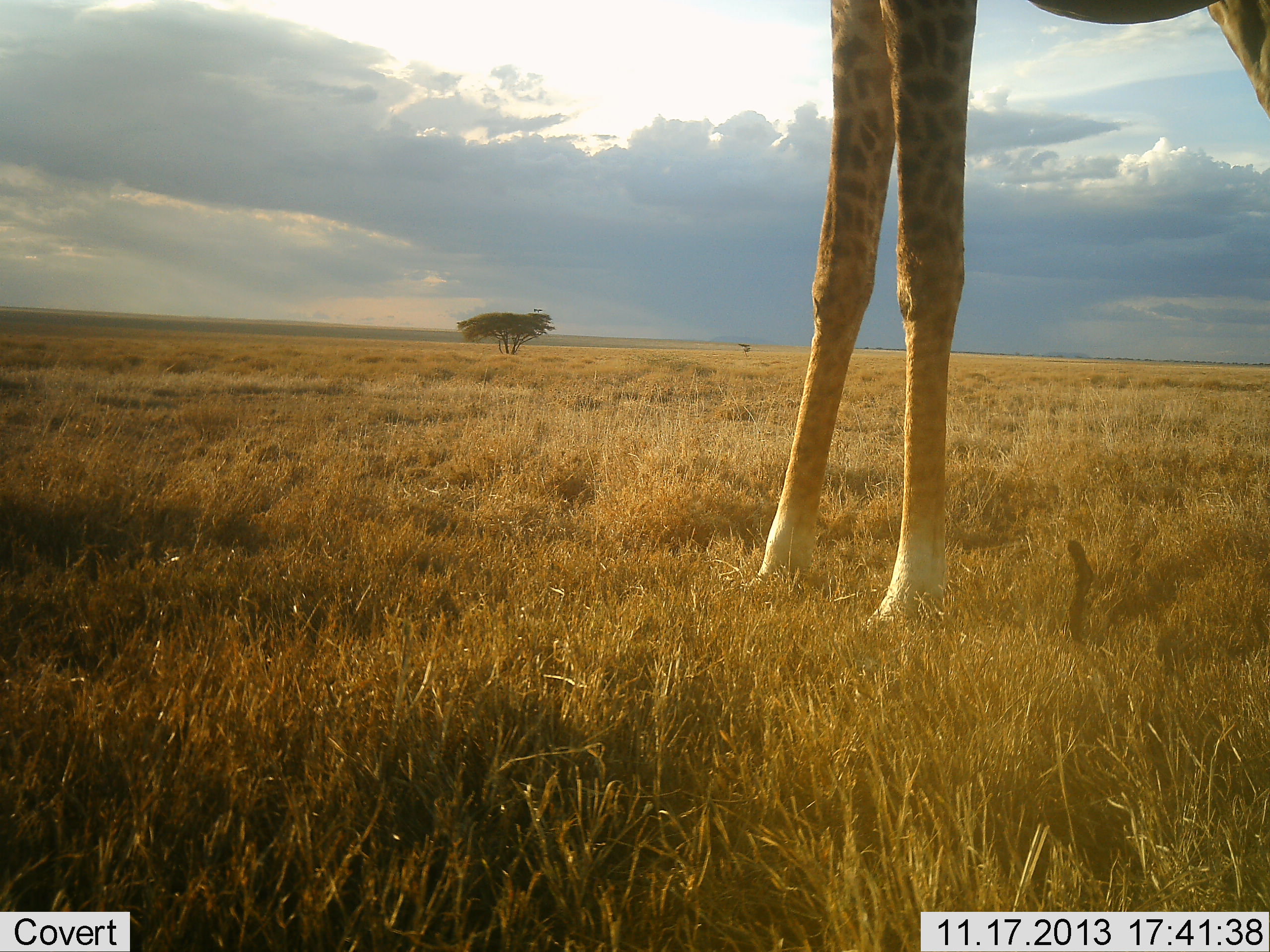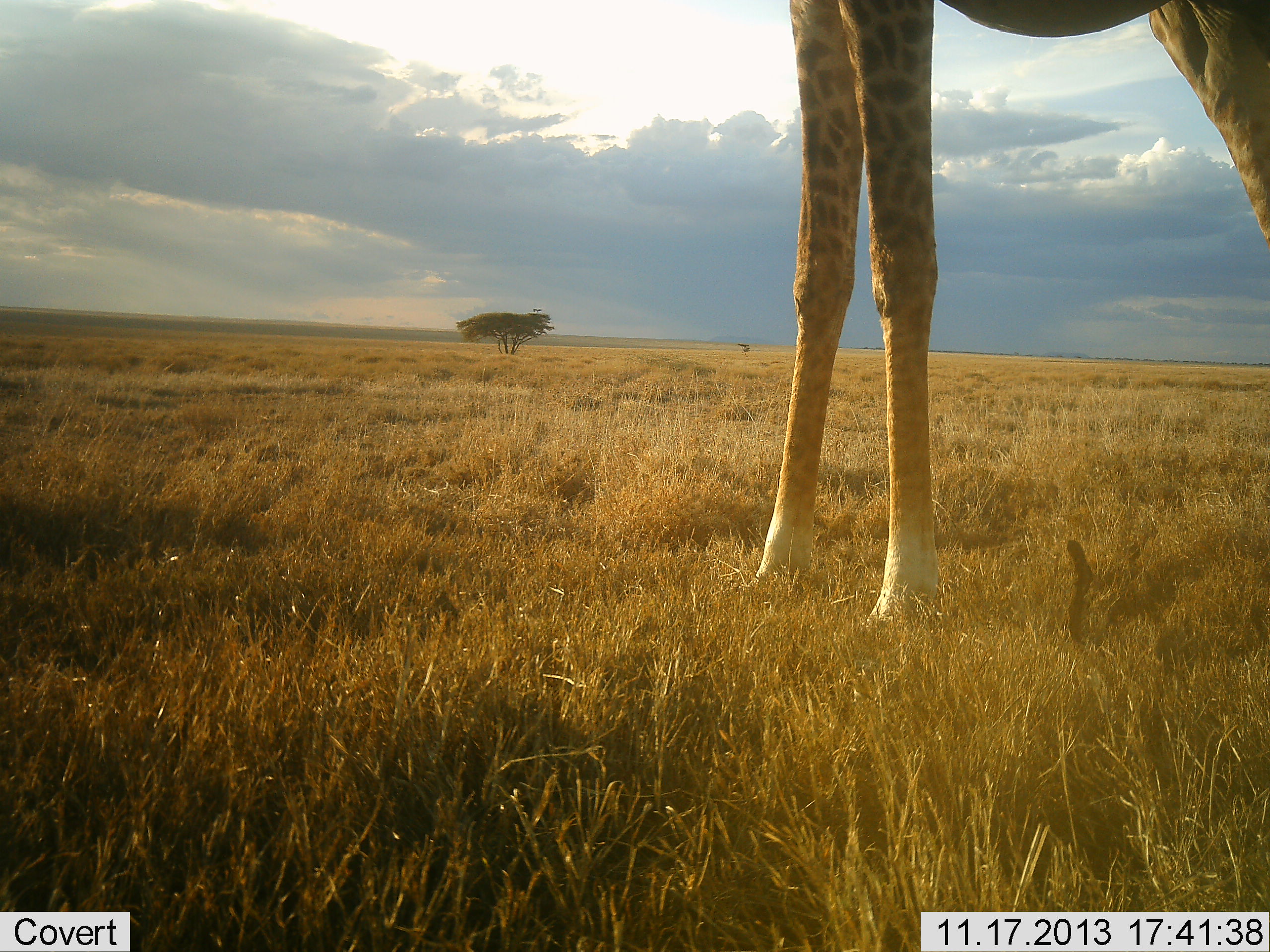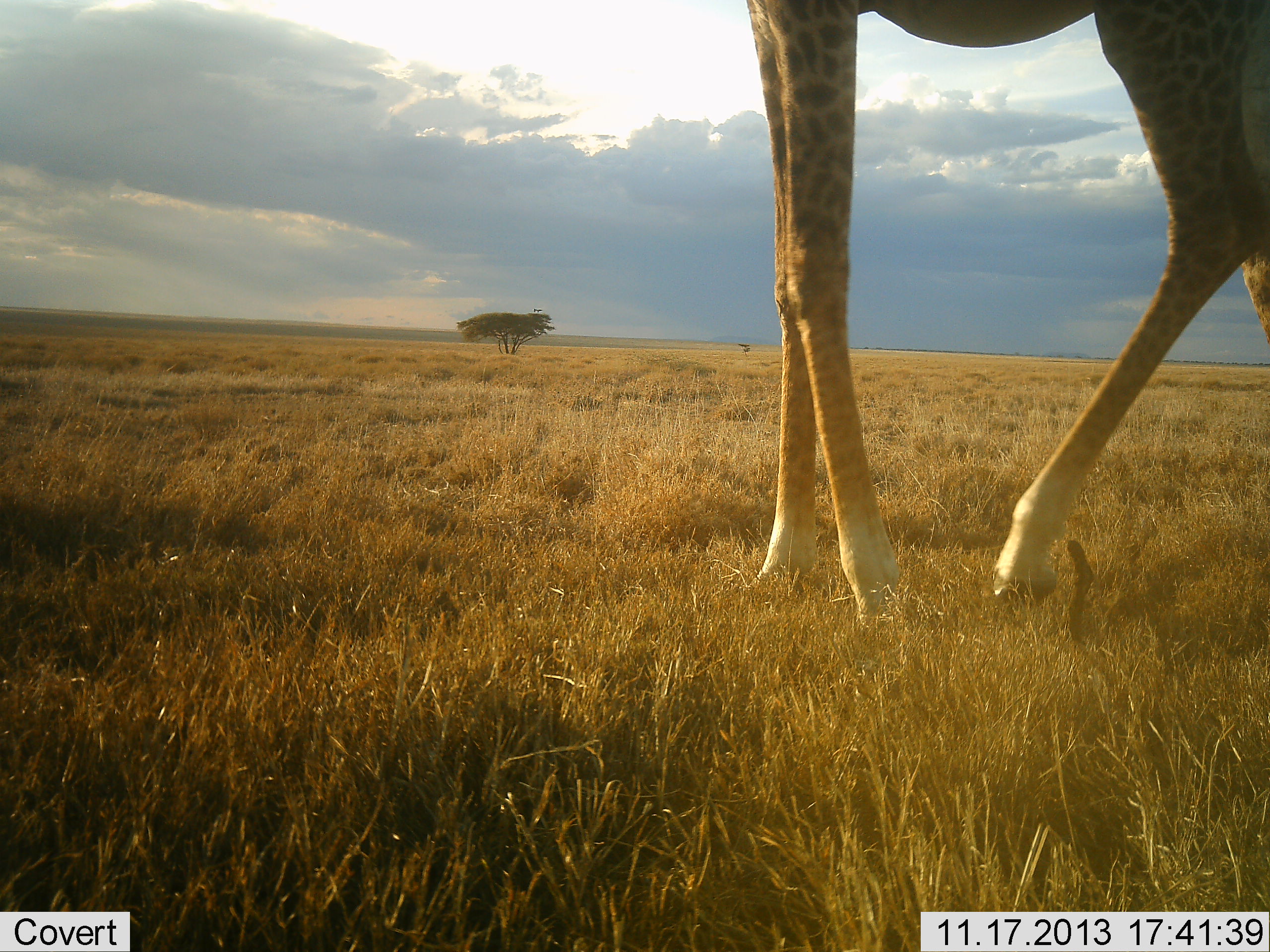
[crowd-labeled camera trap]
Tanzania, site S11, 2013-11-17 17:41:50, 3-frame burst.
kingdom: Animalia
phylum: Chordata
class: Mammalia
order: Artiodactyla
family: Giraffidae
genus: Giraffa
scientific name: Giraffa camelopardalis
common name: giraffe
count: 1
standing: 70%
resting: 0%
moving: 40%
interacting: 0%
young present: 0%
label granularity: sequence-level